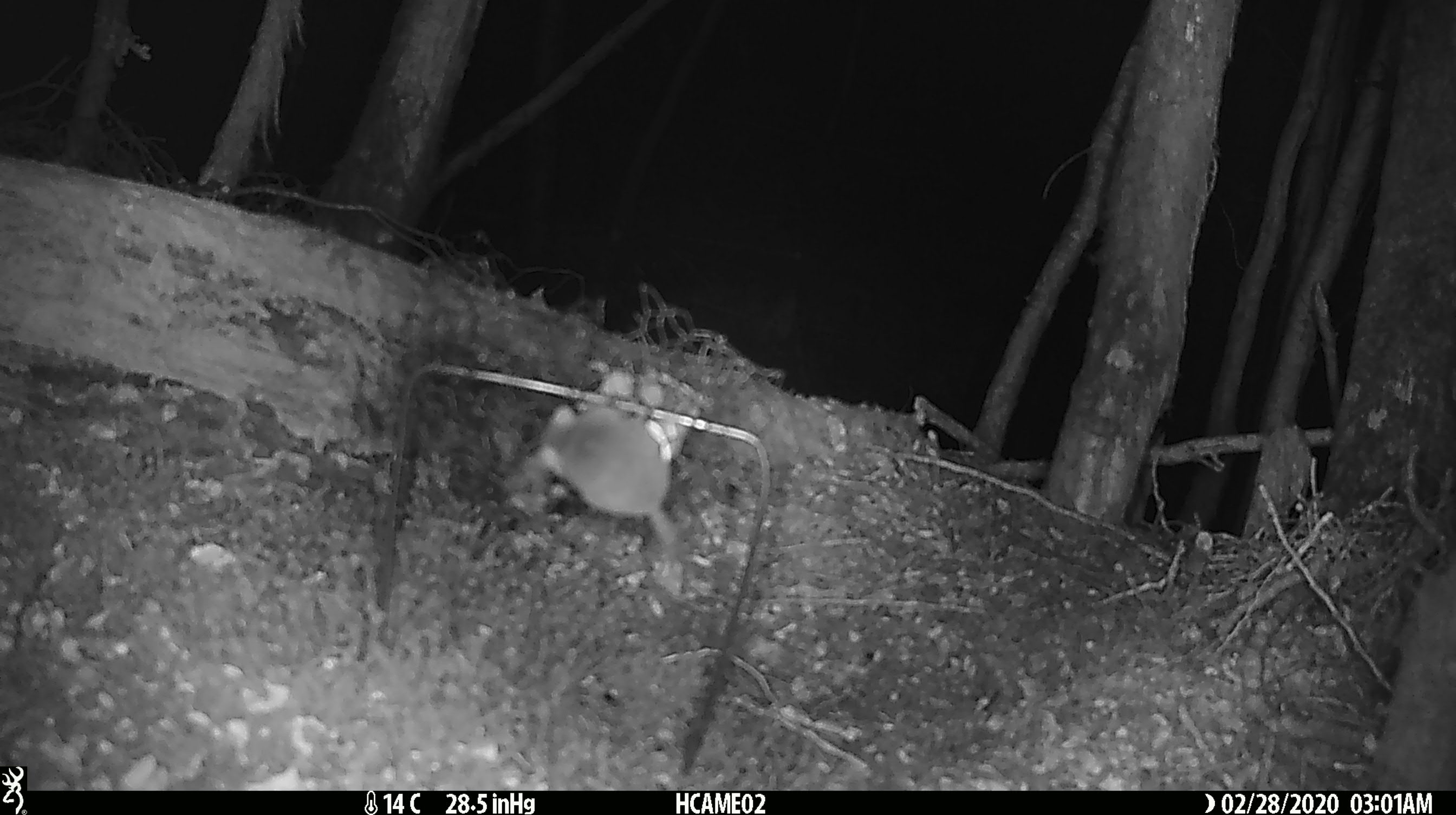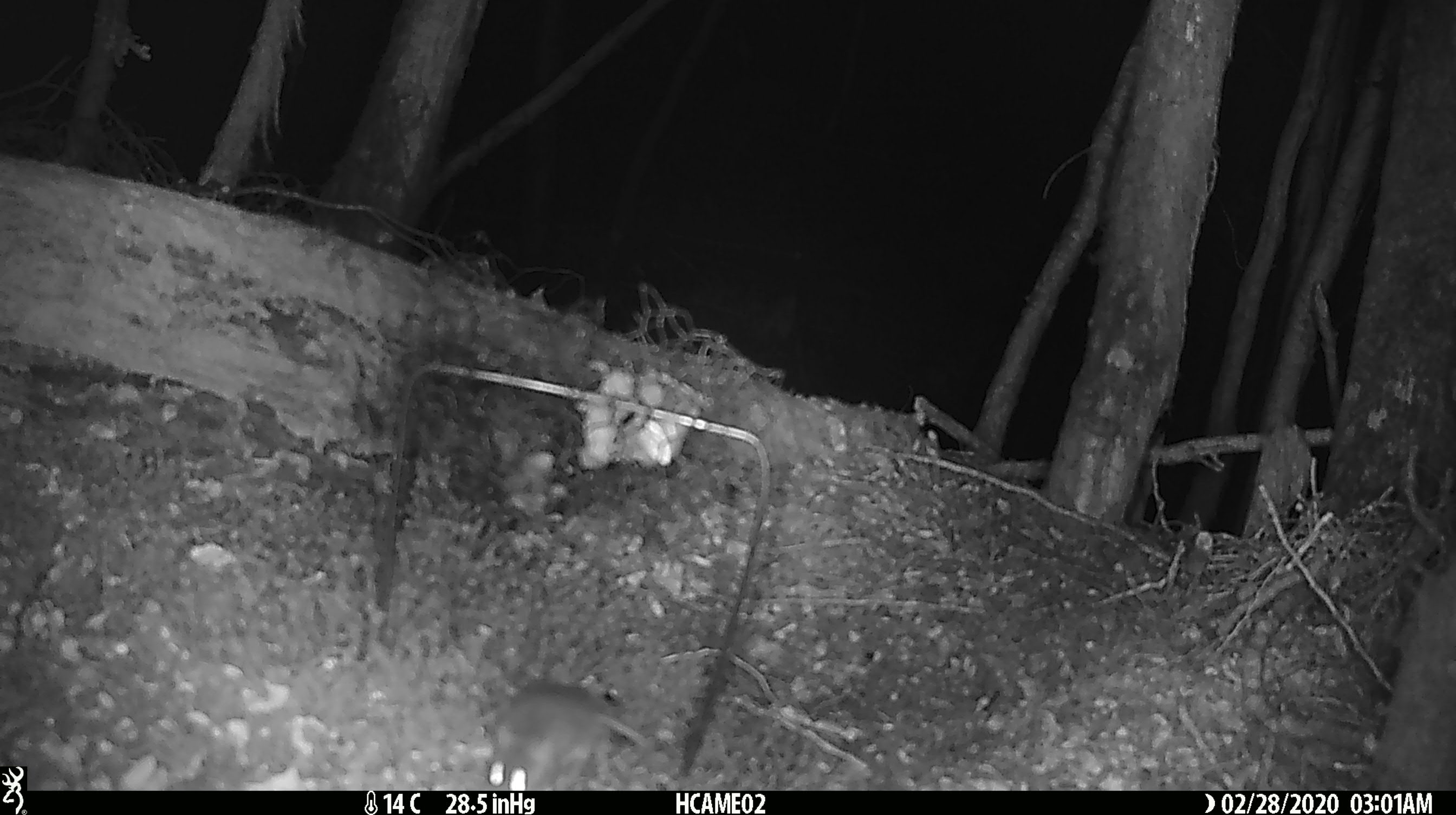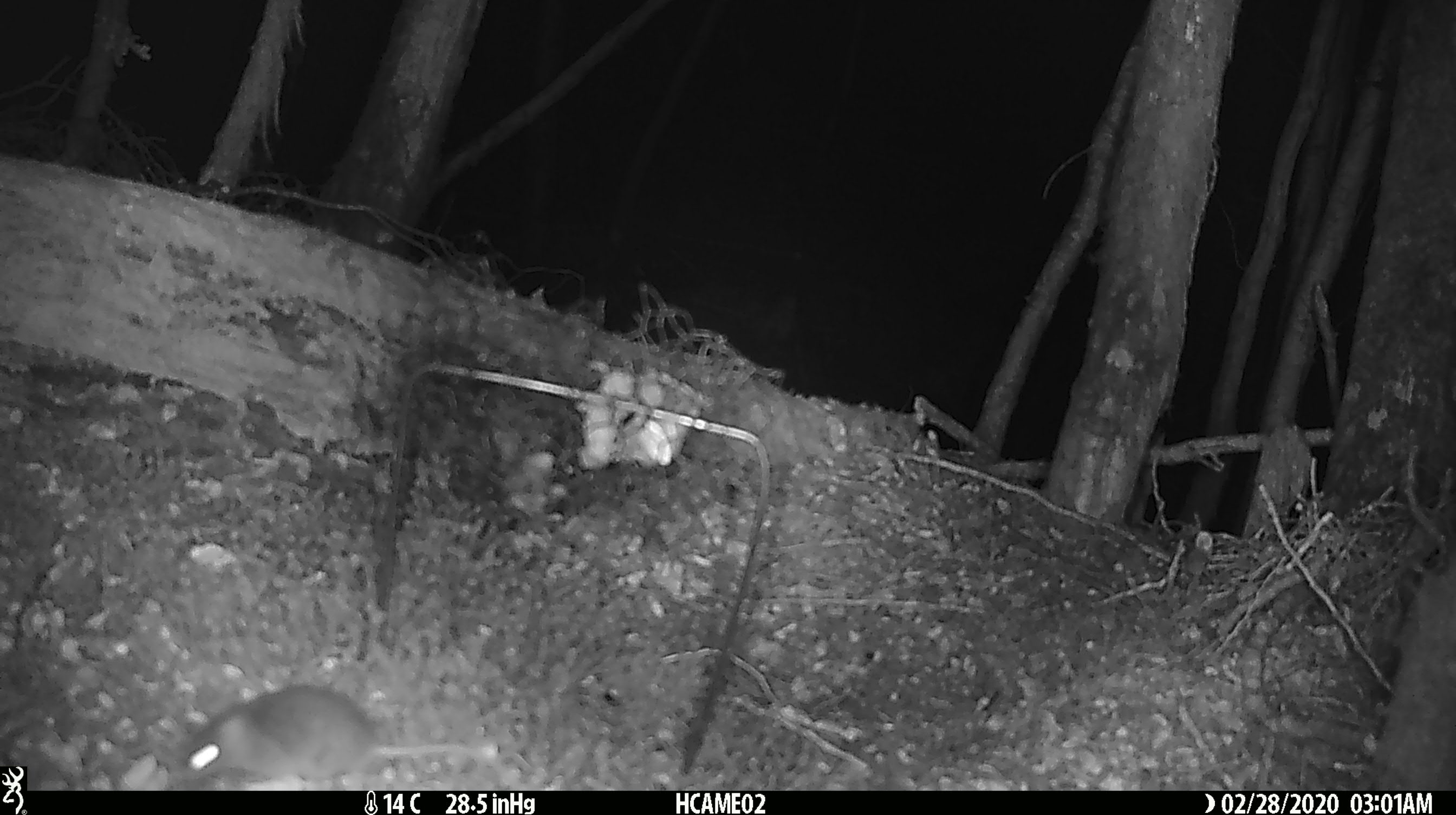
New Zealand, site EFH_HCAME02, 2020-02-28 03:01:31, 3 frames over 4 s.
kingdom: Animalia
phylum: Chordata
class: Mammalia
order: Rodentia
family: Muridae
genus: Mus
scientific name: Mus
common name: mouse